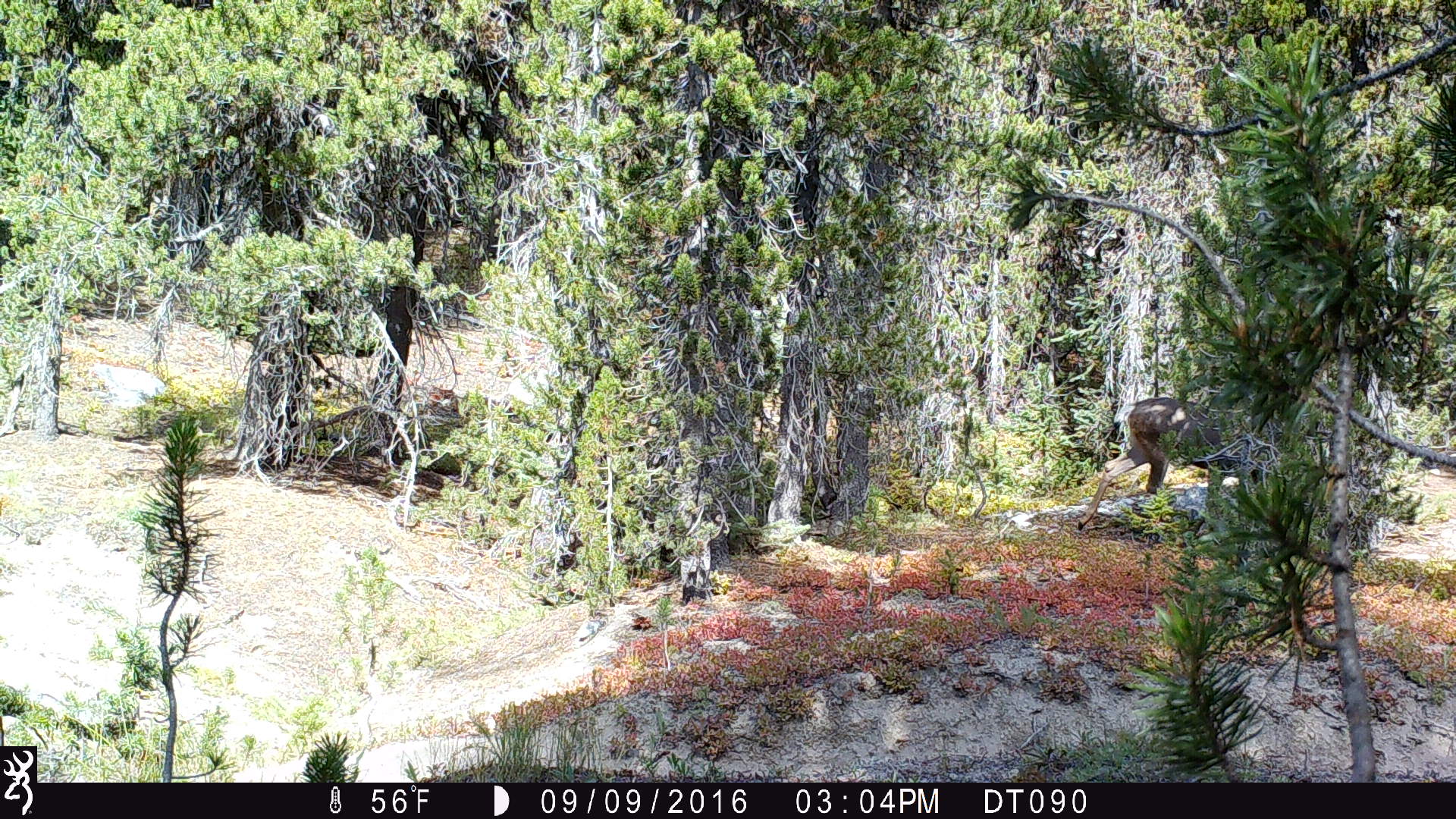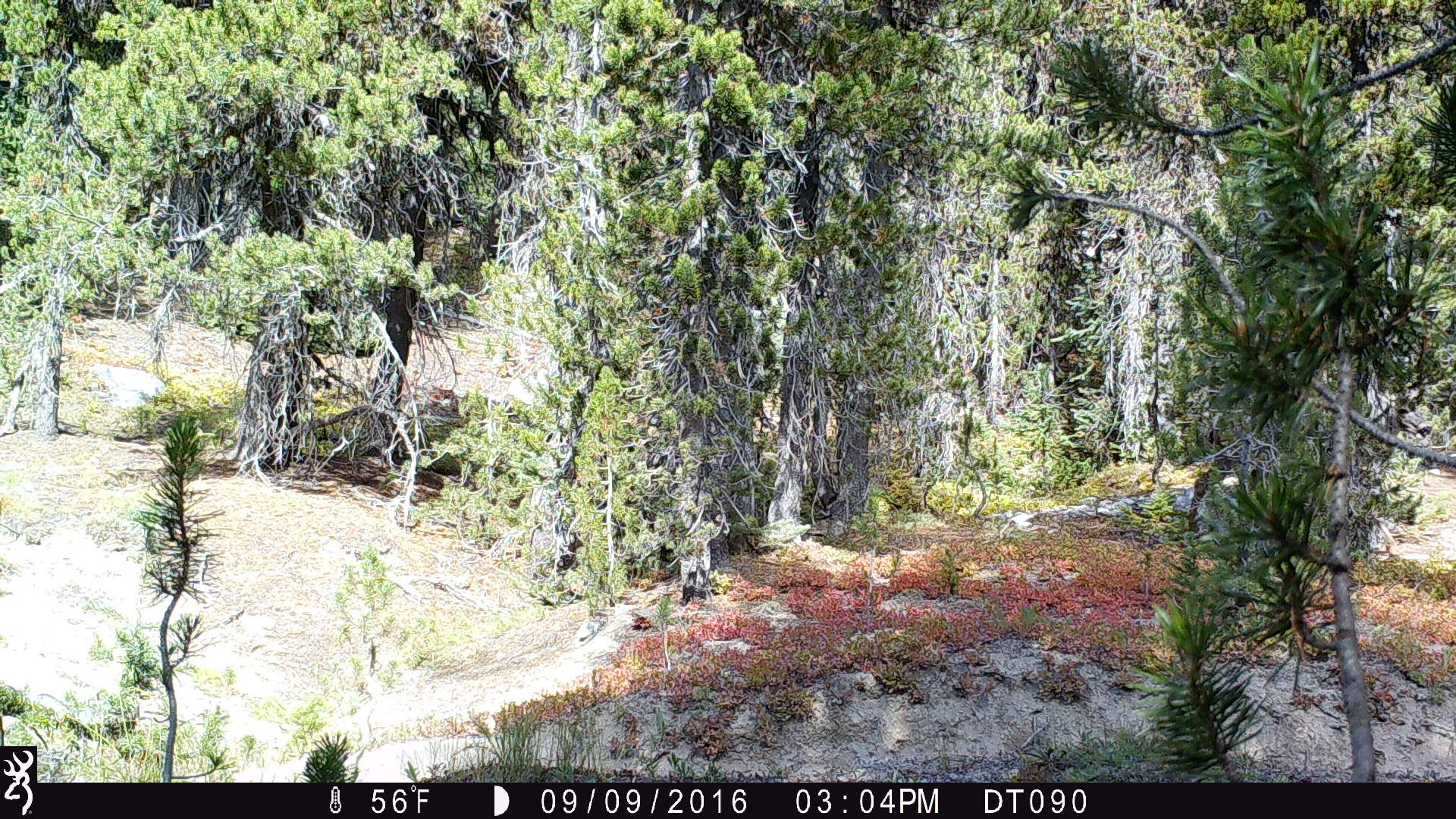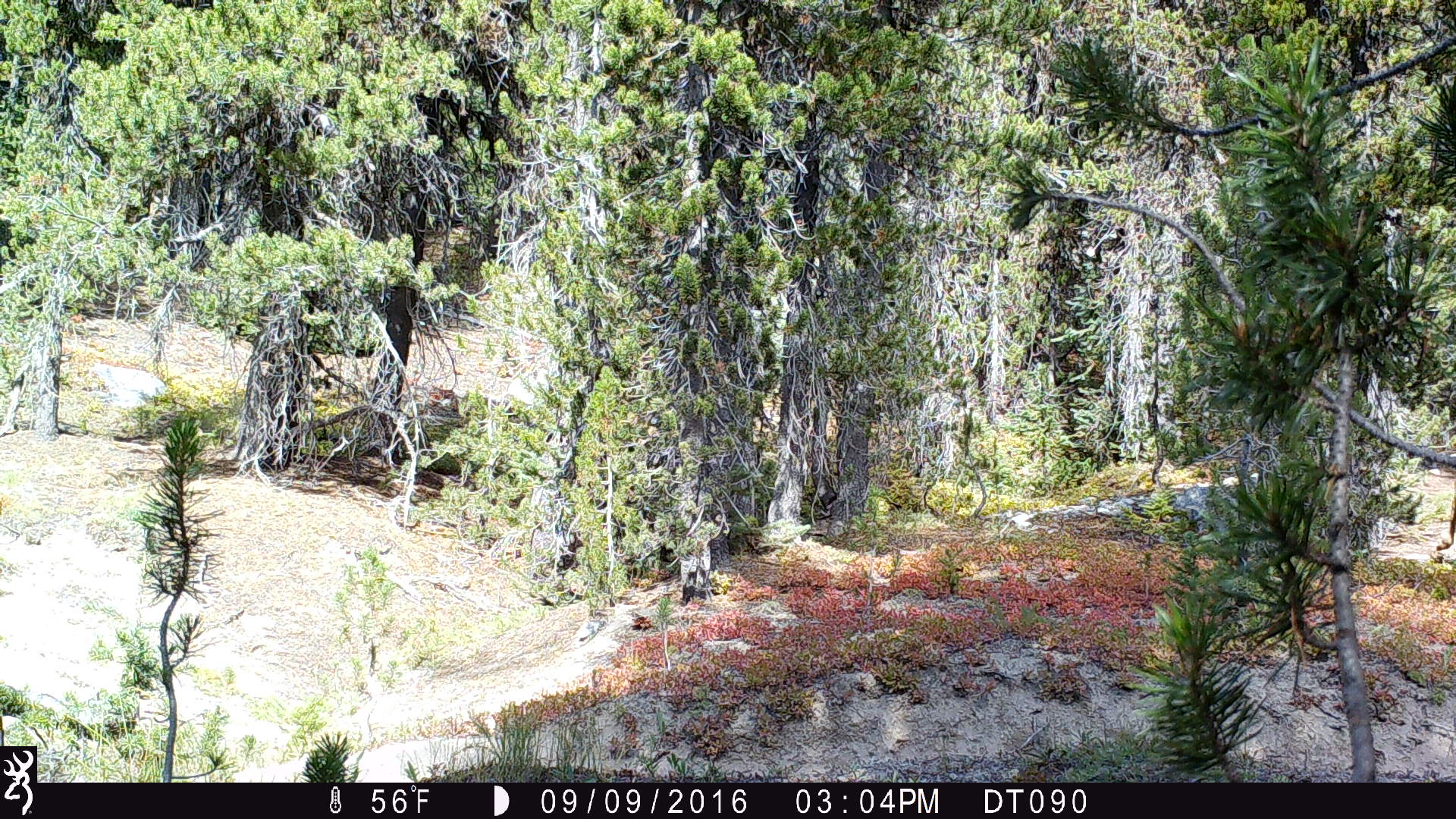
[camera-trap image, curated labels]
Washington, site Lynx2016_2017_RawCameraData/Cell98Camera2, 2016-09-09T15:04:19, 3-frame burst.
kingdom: Animalia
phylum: Chordata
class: Mammalia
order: Artiodactyla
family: Cervidae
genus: Odocoileus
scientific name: Odocoileus hemionus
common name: mule deer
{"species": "Odocoileus hemionus (mule deer)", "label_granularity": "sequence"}